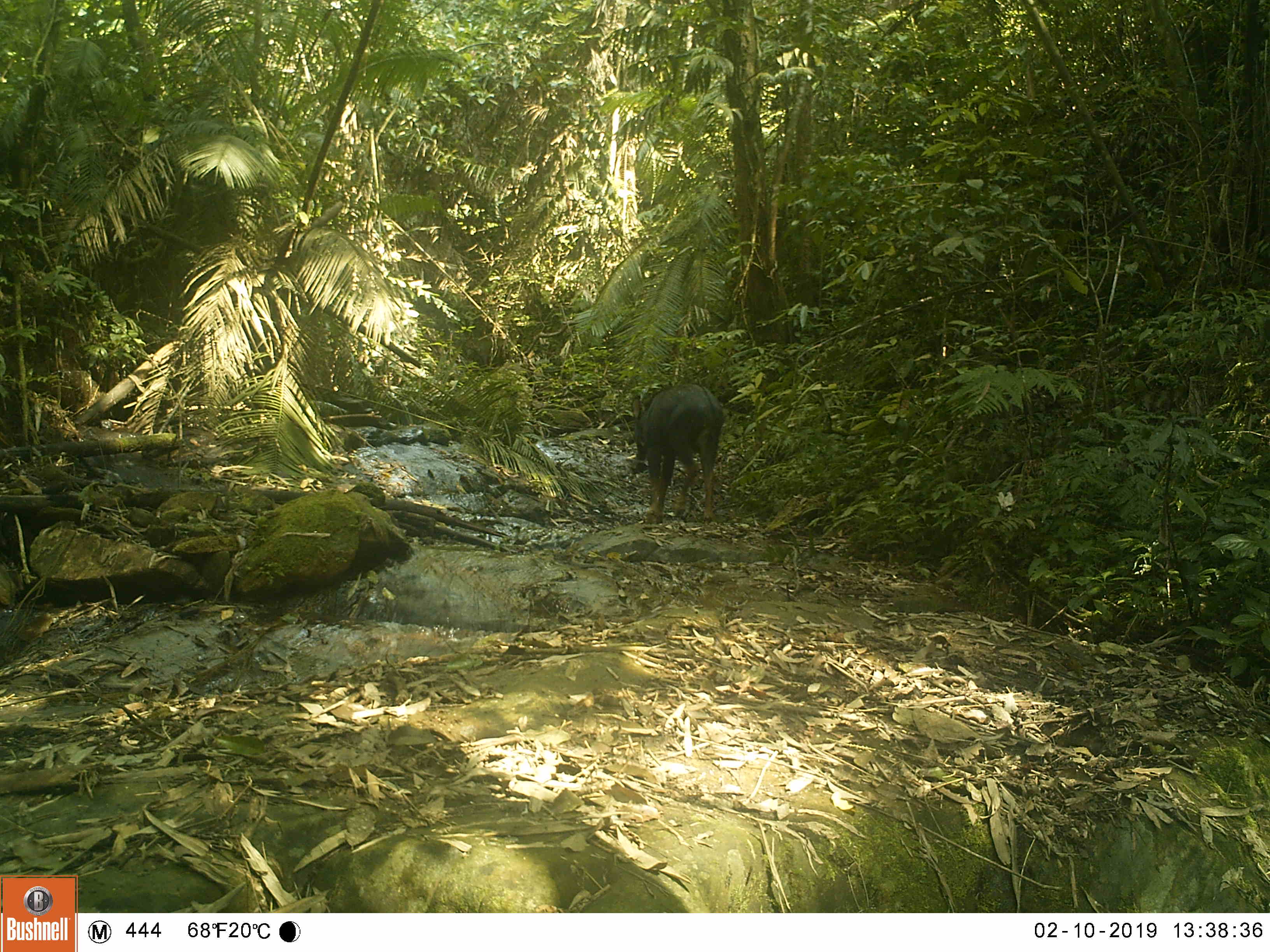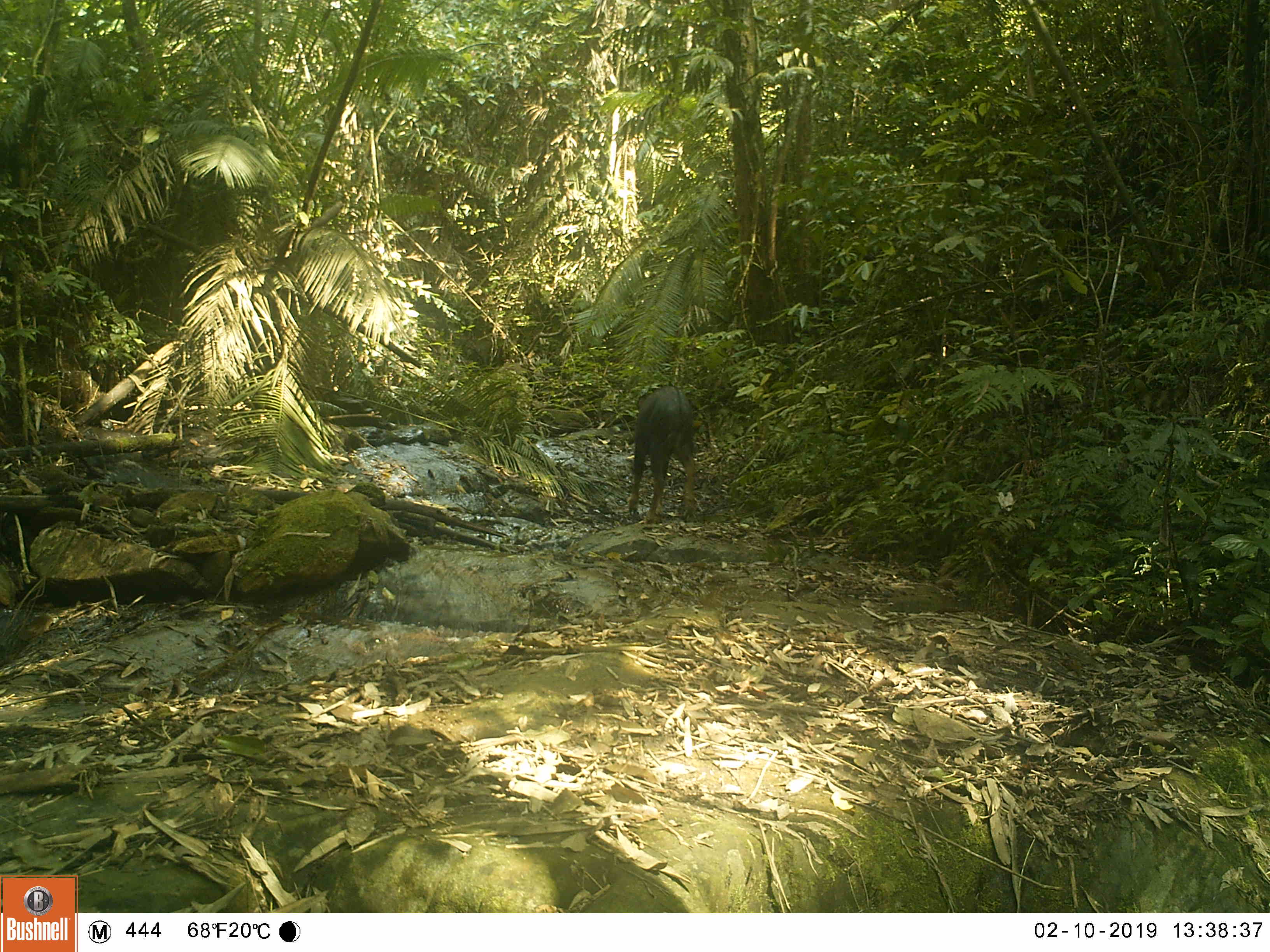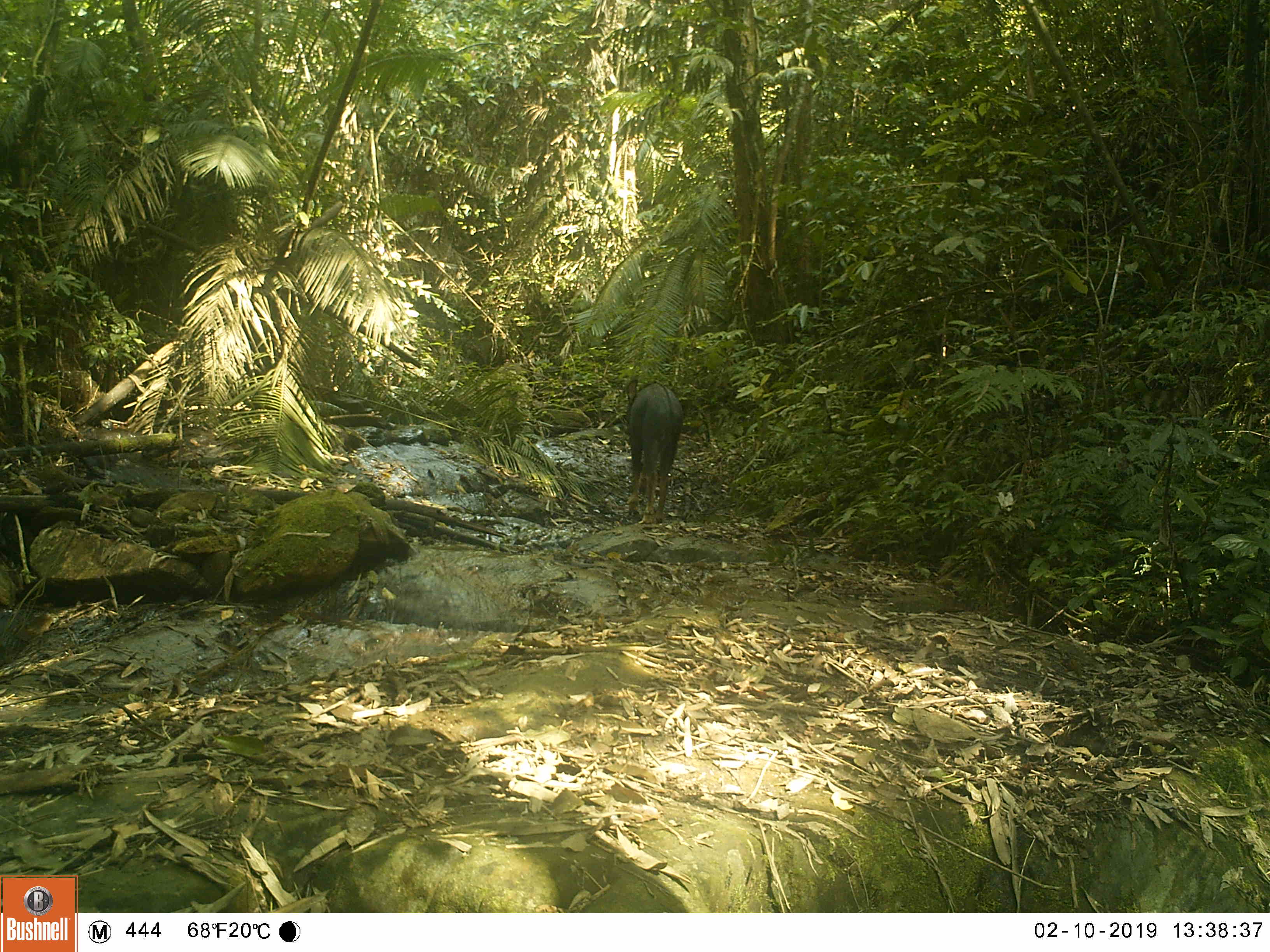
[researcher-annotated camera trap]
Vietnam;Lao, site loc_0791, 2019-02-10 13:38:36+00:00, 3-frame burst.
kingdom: Animalia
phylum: Chordata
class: Mammalia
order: Artiodactyla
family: Bovidae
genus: Capricornis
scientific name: Capricornis sumatraensis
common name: chinese serow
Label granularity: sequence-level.